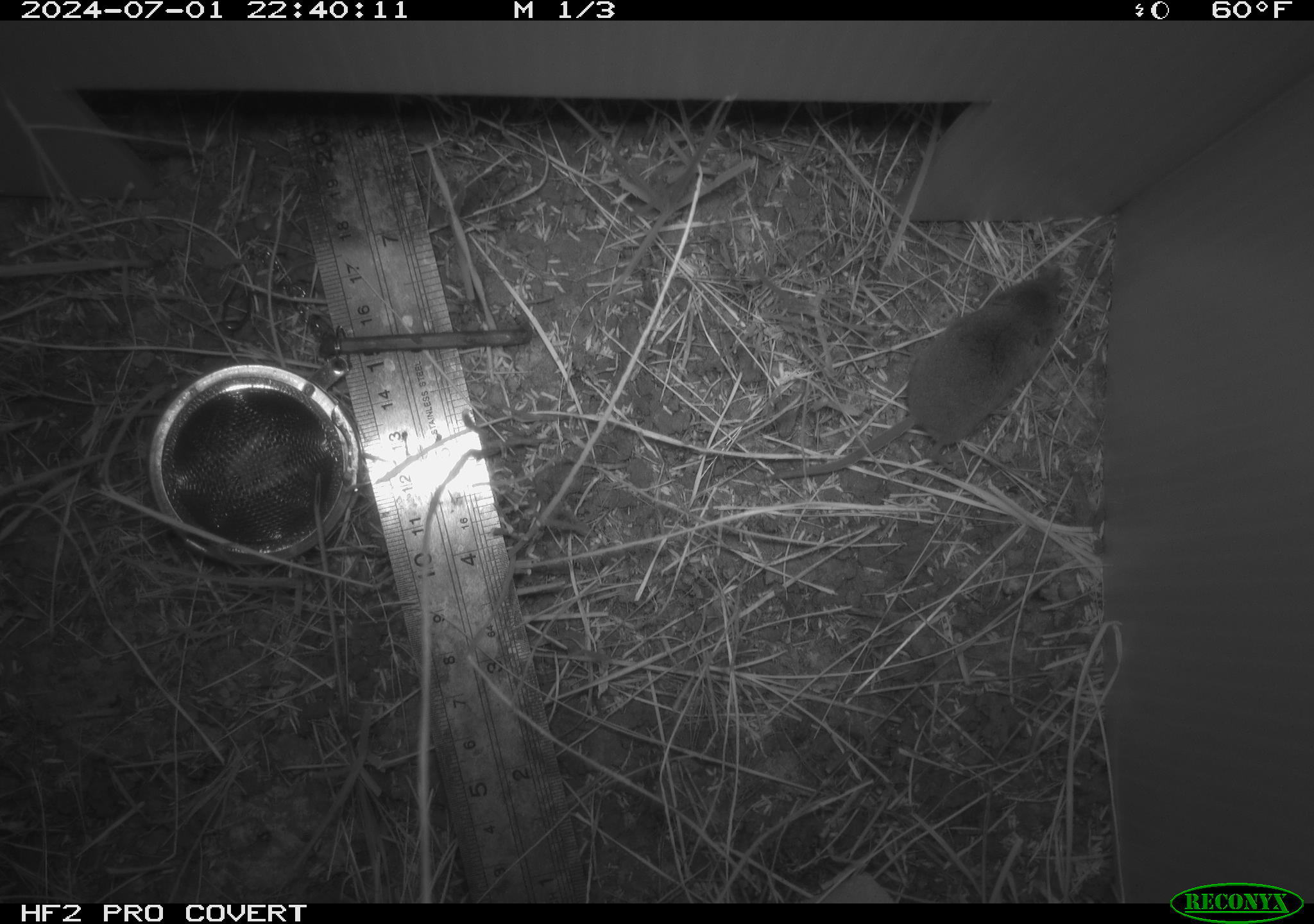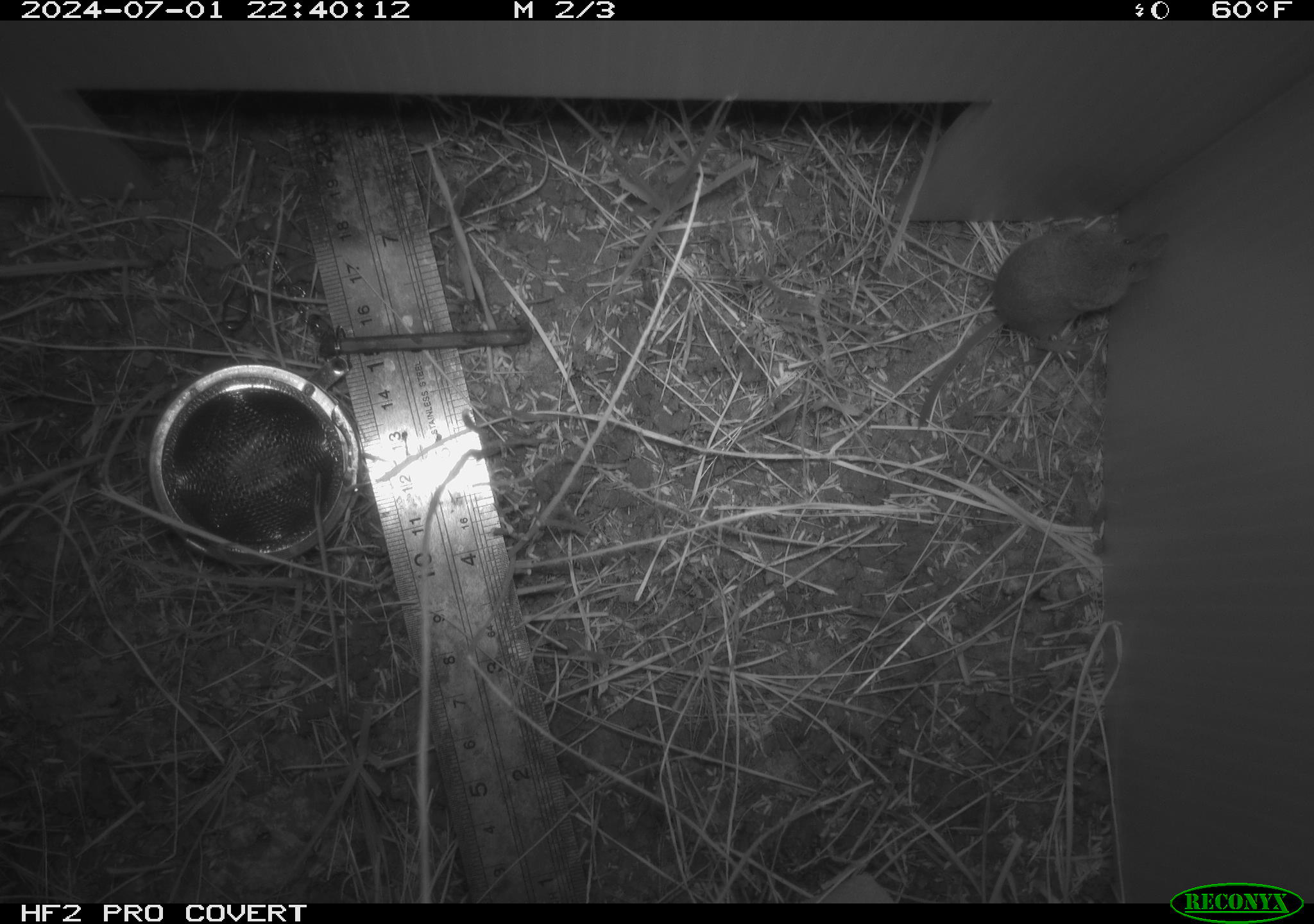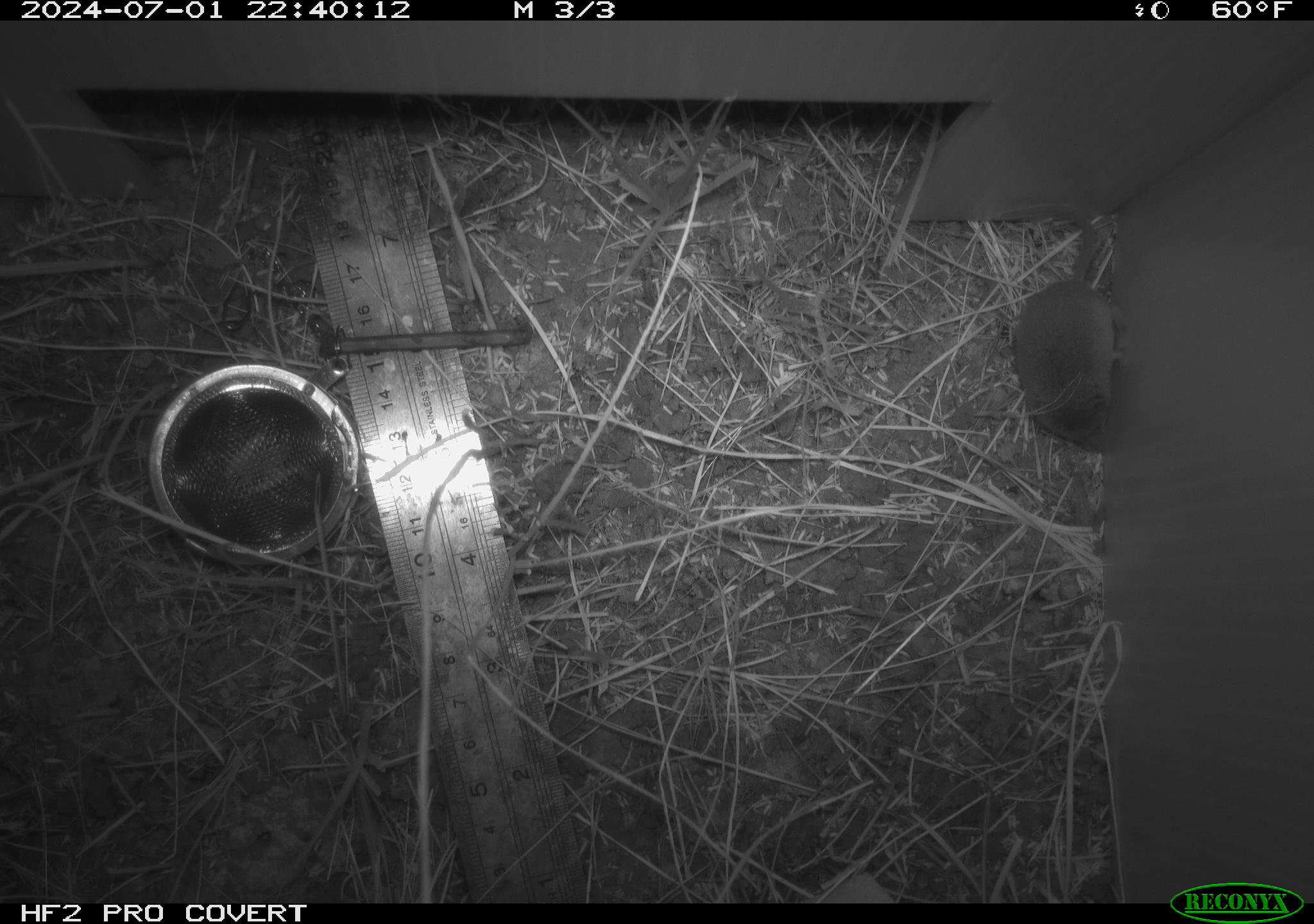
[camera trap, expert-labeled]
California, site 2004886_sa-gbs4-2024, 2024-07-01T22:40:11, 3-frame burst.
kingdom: Animalia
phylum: Chordata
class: Mammalia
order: Eulipotyphla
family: Soricidae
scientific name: Soricidae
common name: shrews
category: soricidae family